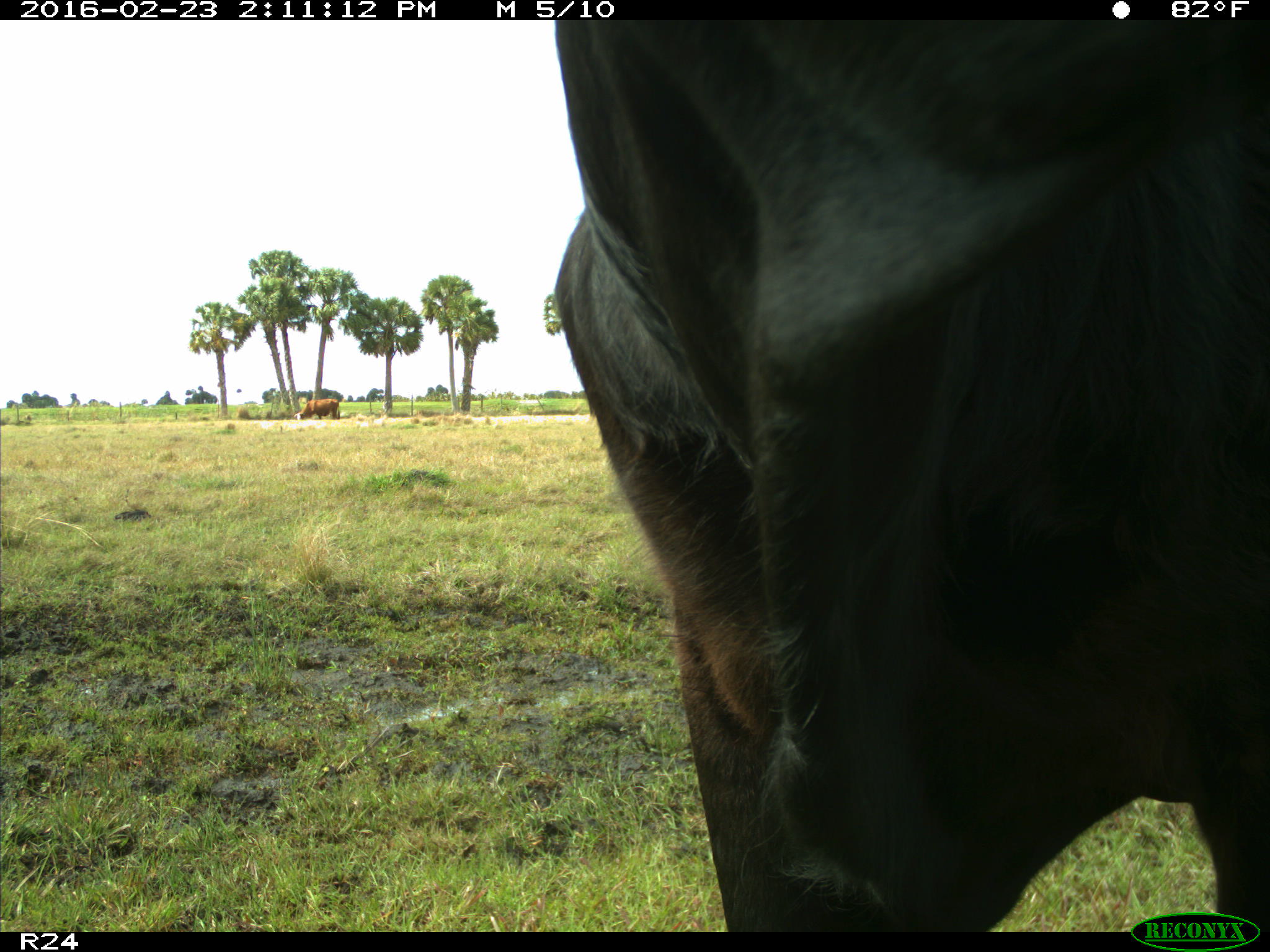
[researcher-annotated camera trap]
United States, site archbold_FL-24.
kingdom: Animalia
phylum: Chordata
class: Mammalia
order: Artiodactyla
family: Bovidae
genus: Bos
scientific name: Bos taurus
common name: domestic cow